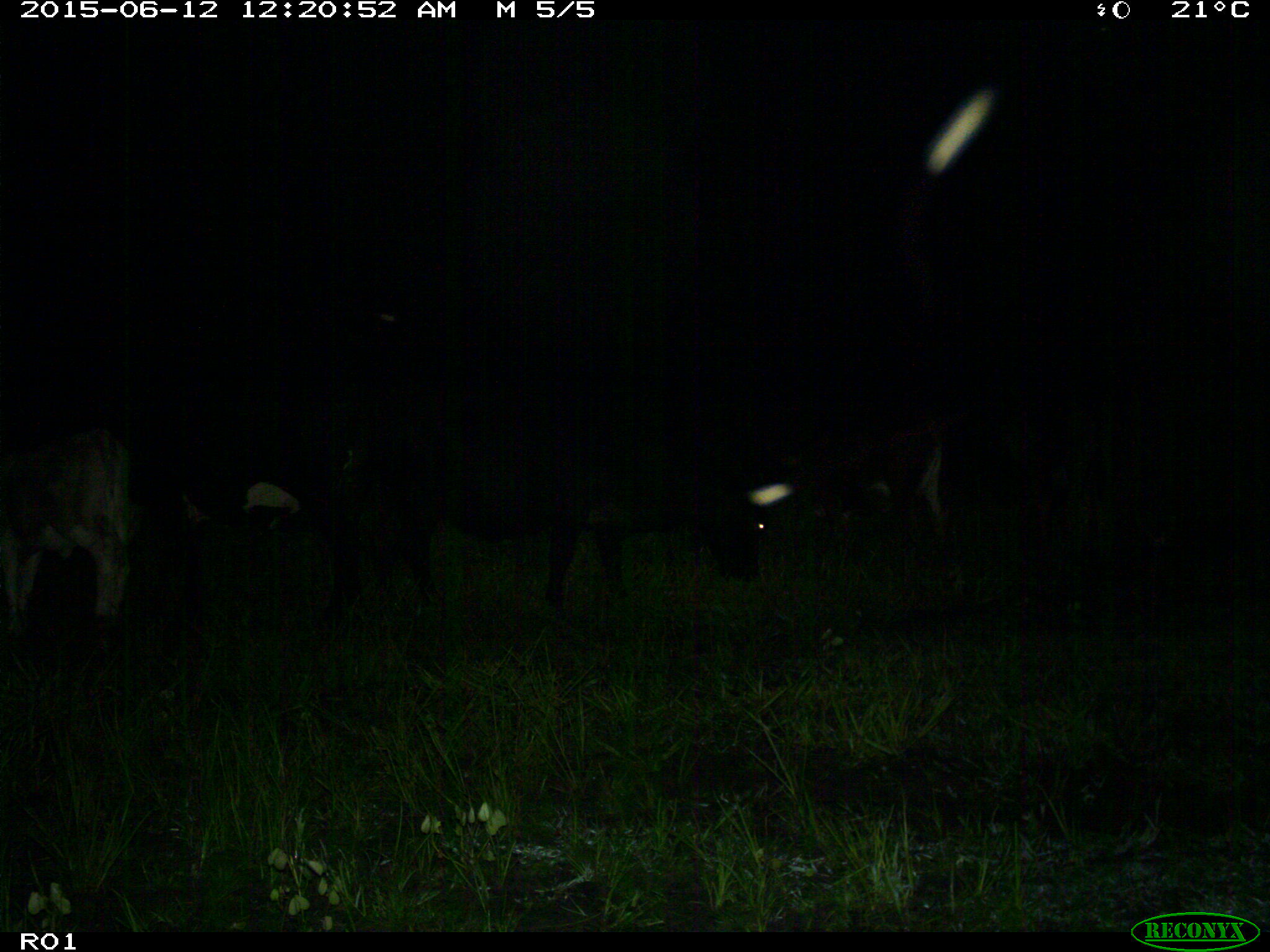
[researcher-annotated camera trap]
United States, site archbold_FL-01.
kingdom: Animalia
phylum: Chordata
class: Mammalia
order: Artiodactyla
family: Bovidae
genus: Bos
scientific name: Bos taurus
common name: domestic cow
Bos taurus (domestic cow).